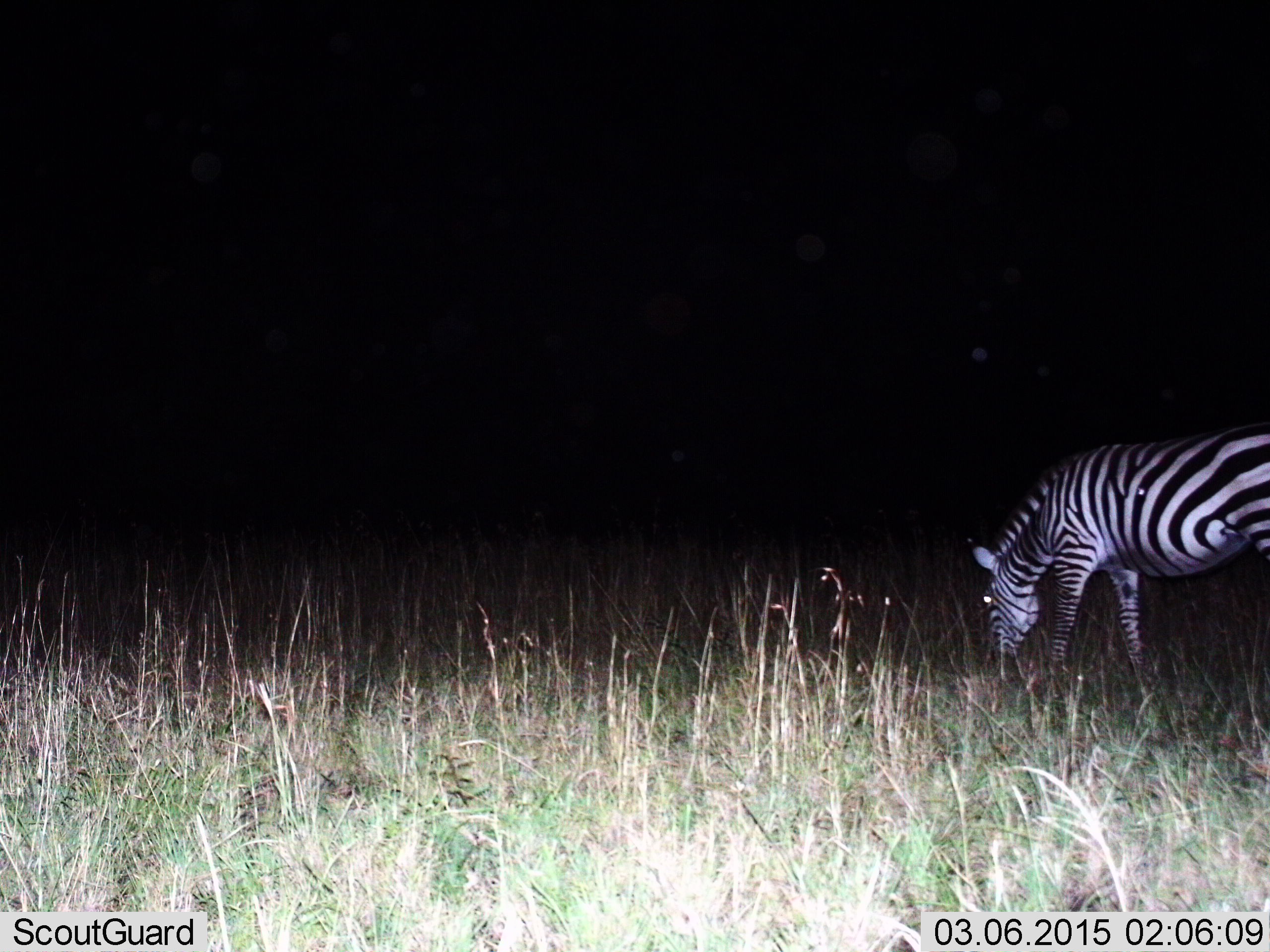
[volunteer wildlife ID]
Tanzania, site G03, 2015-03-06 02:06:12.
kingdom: Animalia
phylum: Chordata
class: Mammalia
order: Perissodactyla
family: Equidae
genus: Equus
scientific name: Equus quagga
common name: plains zebra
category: zebra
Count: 1.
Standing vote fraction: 30%.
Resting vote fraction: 0%.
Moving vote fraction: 0%.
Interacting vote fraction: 0%.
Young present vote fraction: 0%.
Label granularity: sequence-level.